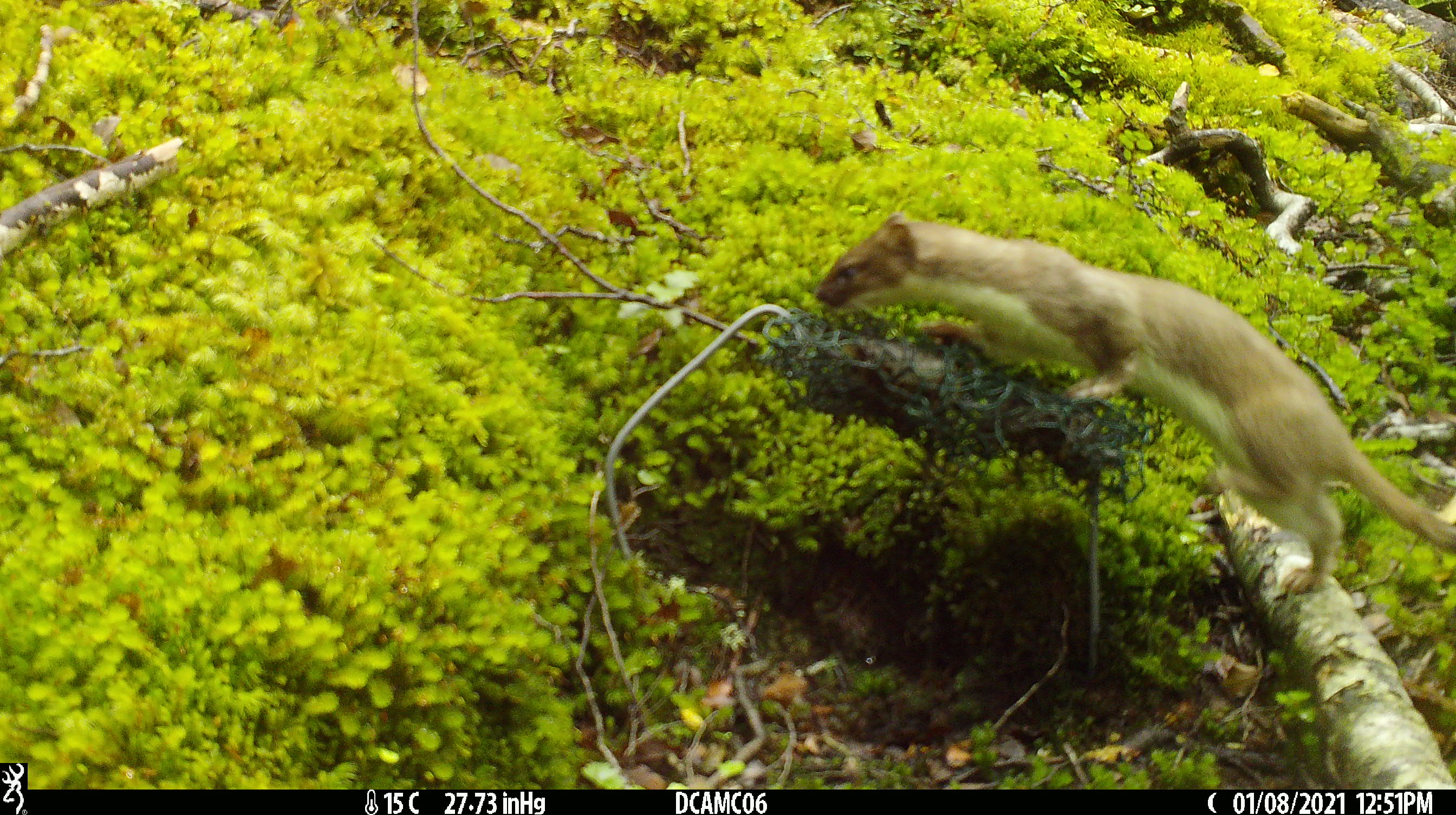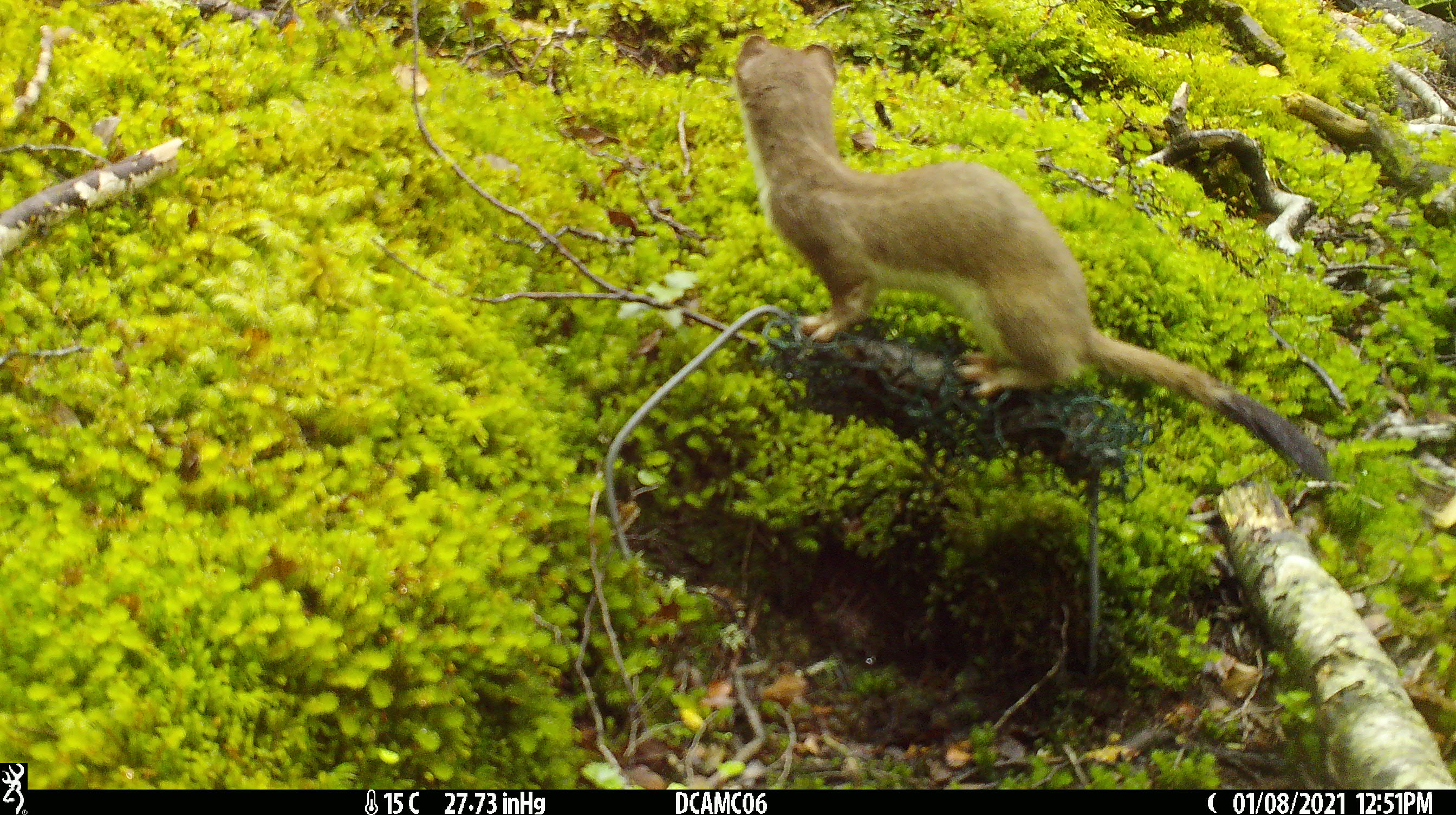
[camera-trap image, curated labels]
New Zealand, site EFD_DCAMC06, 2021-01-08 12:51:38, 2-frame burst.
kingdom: Animalia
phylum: Chordata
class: Mammalia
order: Carnivora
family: Mustelidae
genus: Mustela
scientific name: Mustela erminea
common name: stoat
Stoat (Mustela erminea).